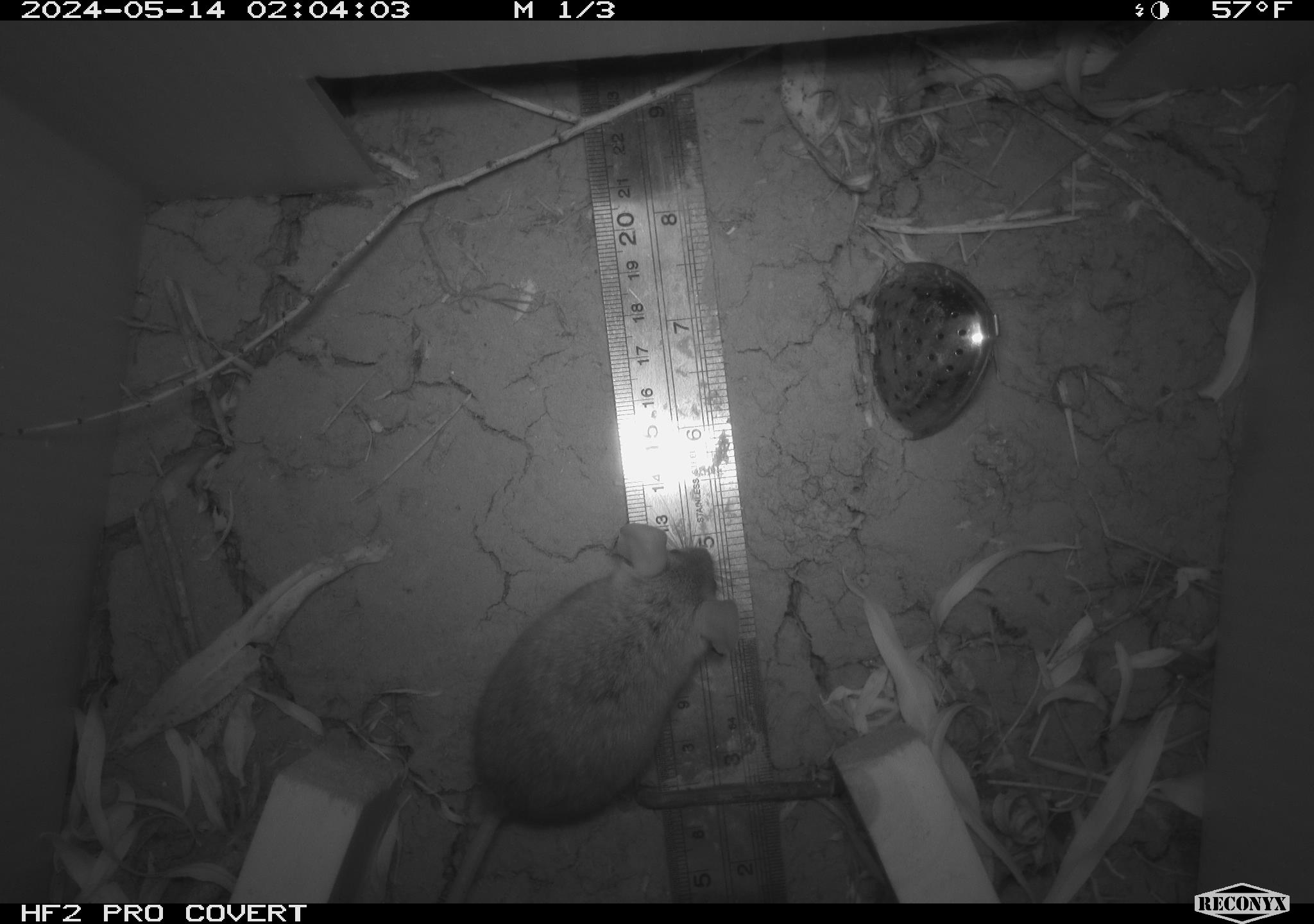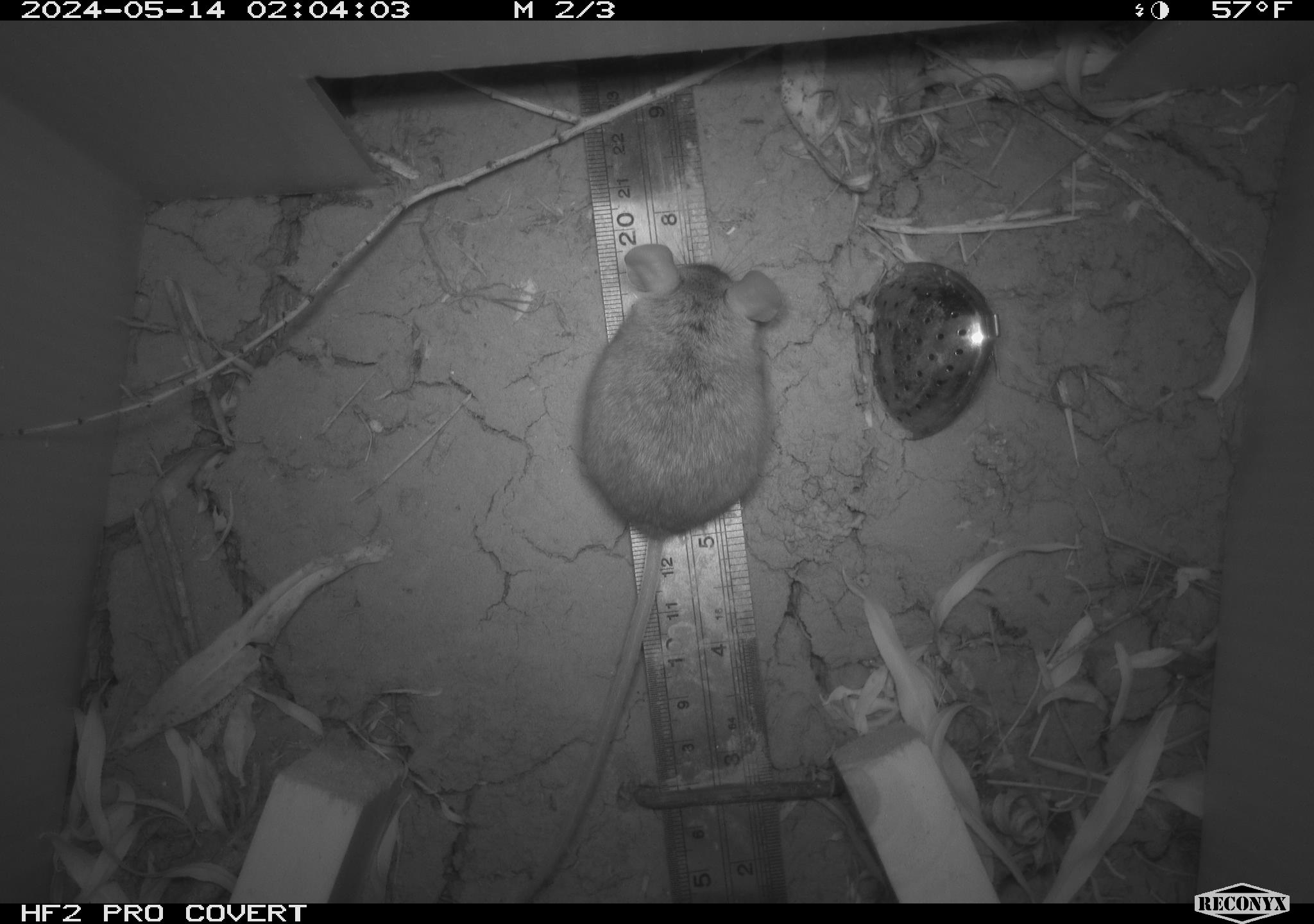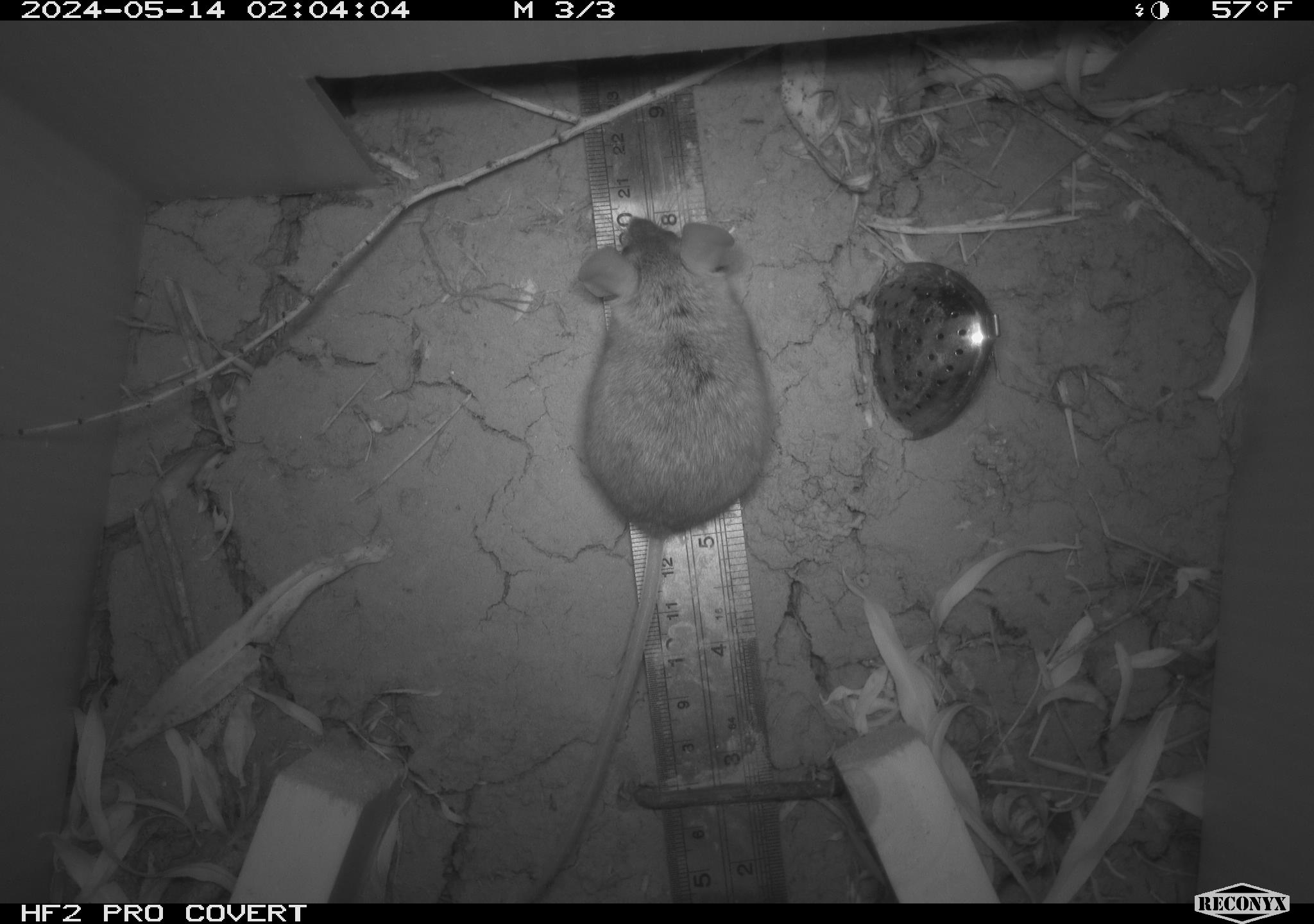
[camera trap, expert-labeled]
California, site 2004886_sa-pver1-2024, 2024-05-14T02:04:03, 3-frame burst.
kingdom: Animalia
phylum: Chordata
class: Mammalia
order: Rodentia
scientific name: Rodentia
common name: mouse species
Mouse species (Rodentia).